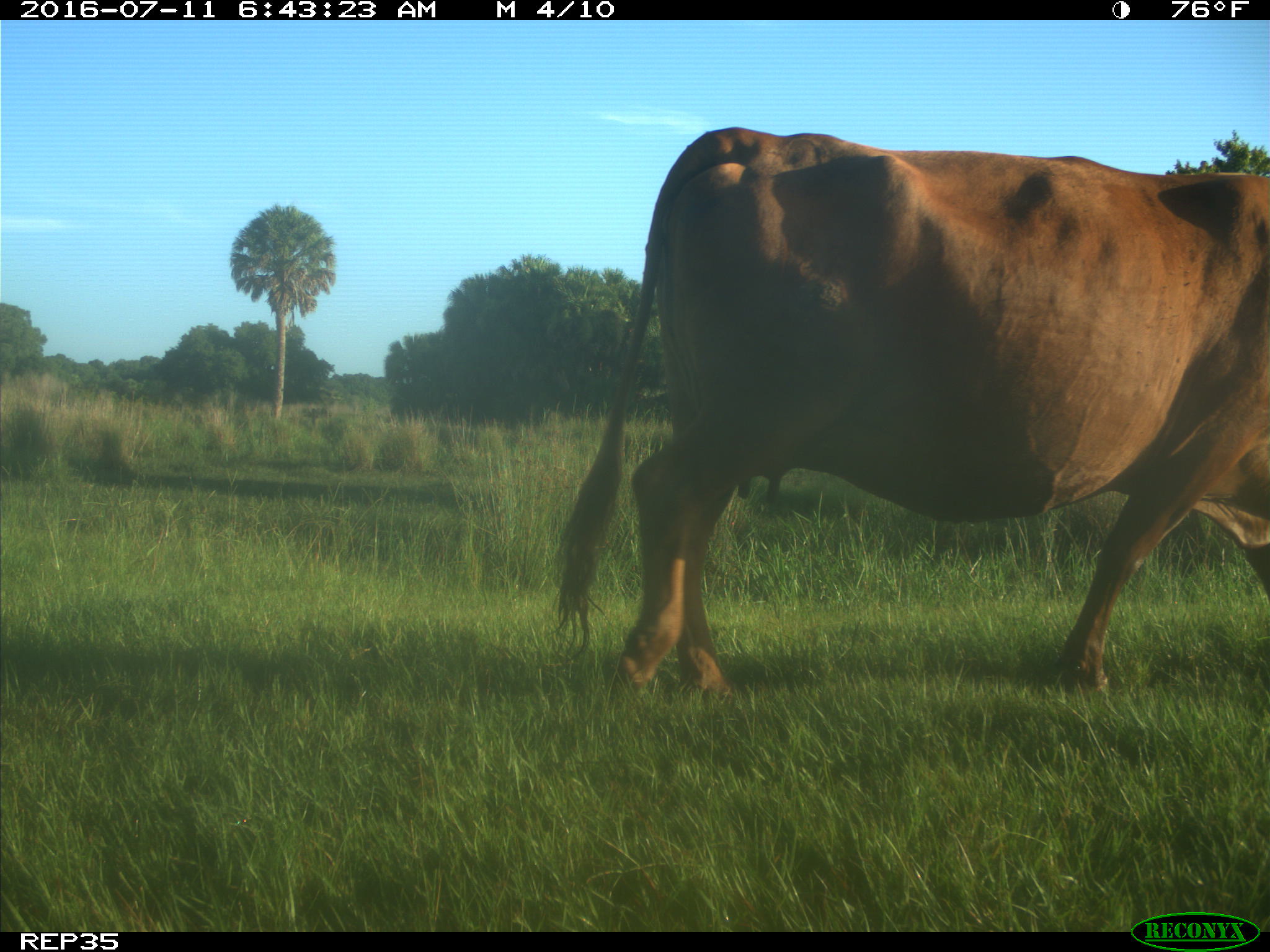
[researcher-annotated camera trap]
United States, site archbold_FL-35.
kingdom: Animalia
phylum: Chordata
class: Mammalia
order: Artiodactyla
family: Bovidae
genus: Bos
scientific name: Bos taurus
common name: domestic cow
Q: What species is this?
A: Bos taurus (domestic cow).